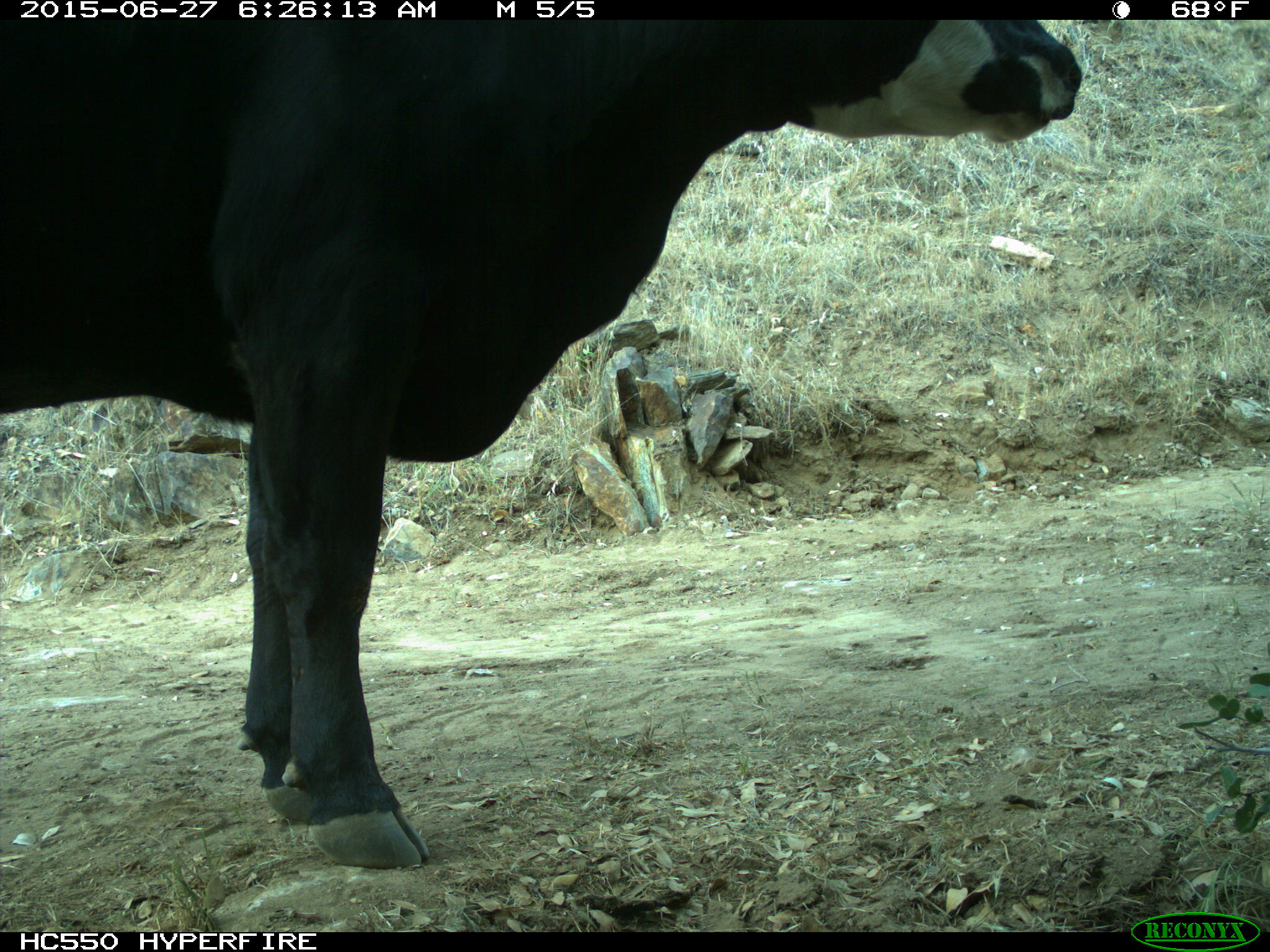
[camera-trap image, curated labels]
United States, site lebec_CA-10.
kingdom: Animalia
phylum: Chordata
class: Mammalia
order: Artiodactyla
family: Bovidae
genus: Bos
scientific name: Bos taurus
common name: domestic cow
Bos taurus (domestic cow).